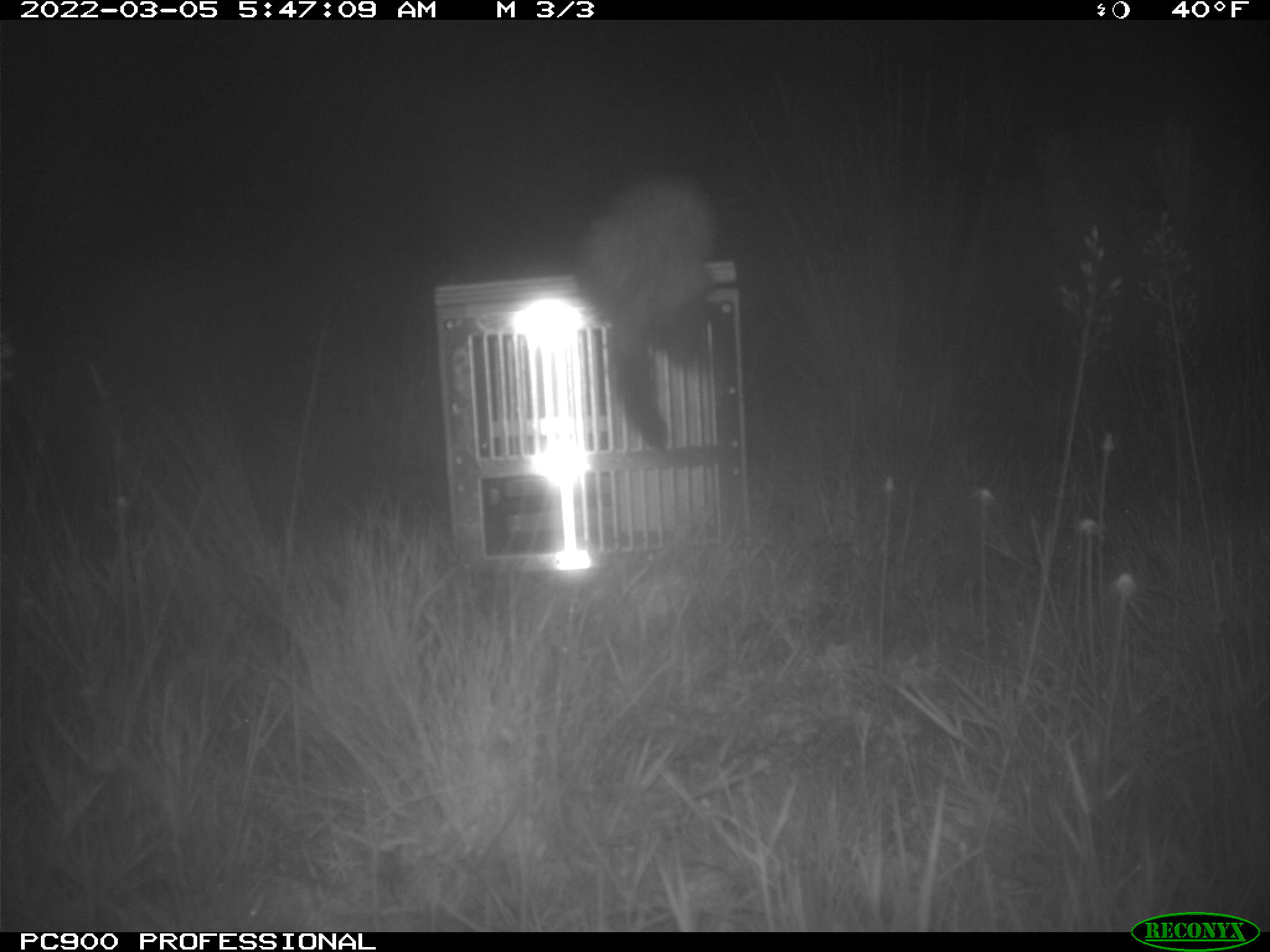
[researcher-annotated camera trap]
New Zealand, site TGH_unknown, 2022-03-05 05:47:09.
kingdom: Animalia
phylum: Chordata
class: Mammalia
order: Carnivora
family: Mustelidae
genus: Mustela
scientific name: Mustela furo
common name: ferret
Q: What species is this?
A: Ferret (Mustela furo).